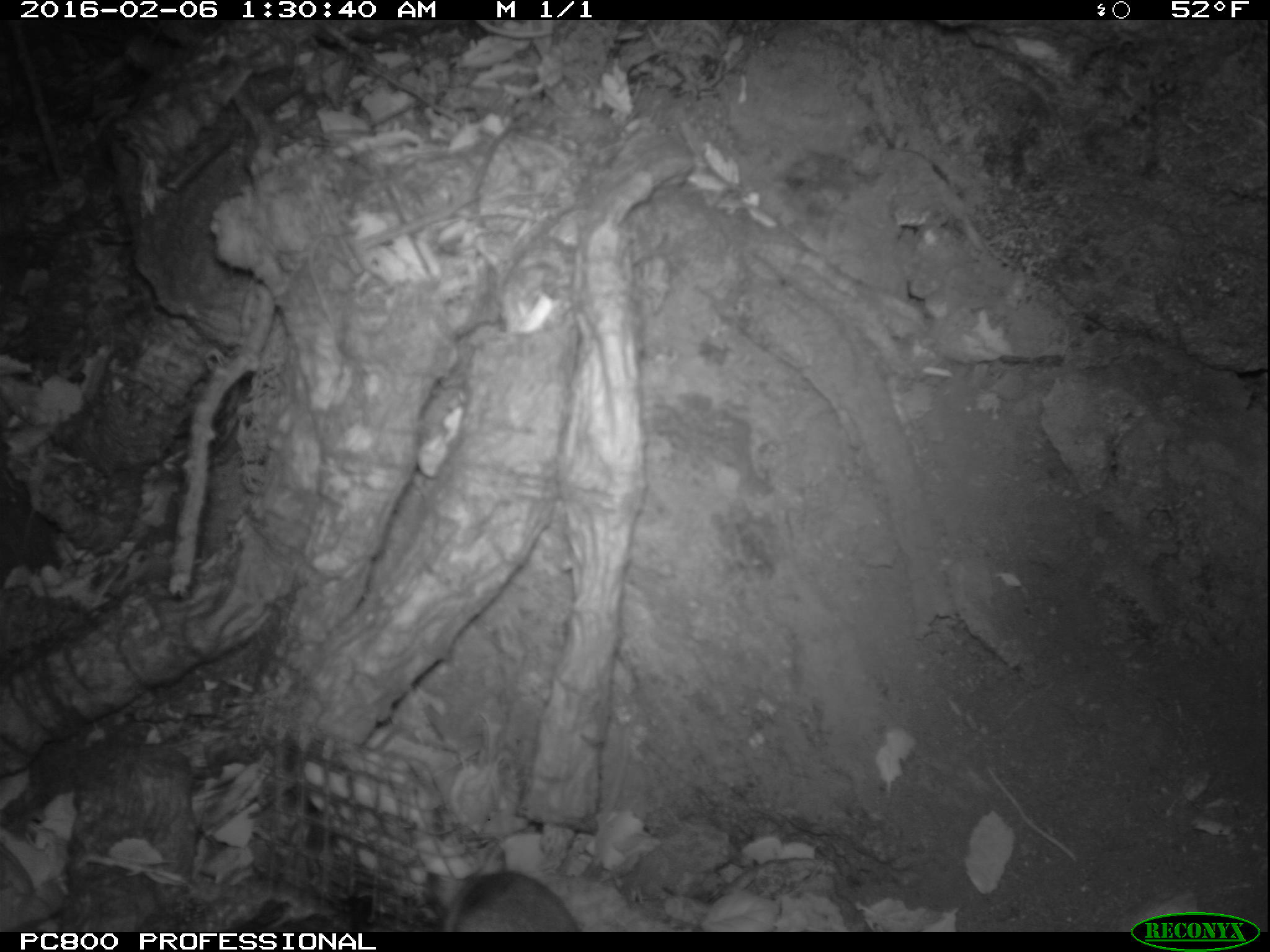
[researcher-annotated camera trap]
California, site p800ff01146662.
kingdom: Animalia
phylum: Chordata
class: Mammalia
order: Rodentia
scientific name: Rodentia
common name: rodent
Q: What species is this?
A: Rodent (Rodentia).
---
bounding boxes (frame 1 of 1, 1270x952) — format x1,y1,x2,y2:
rodent: 427,848,581,932